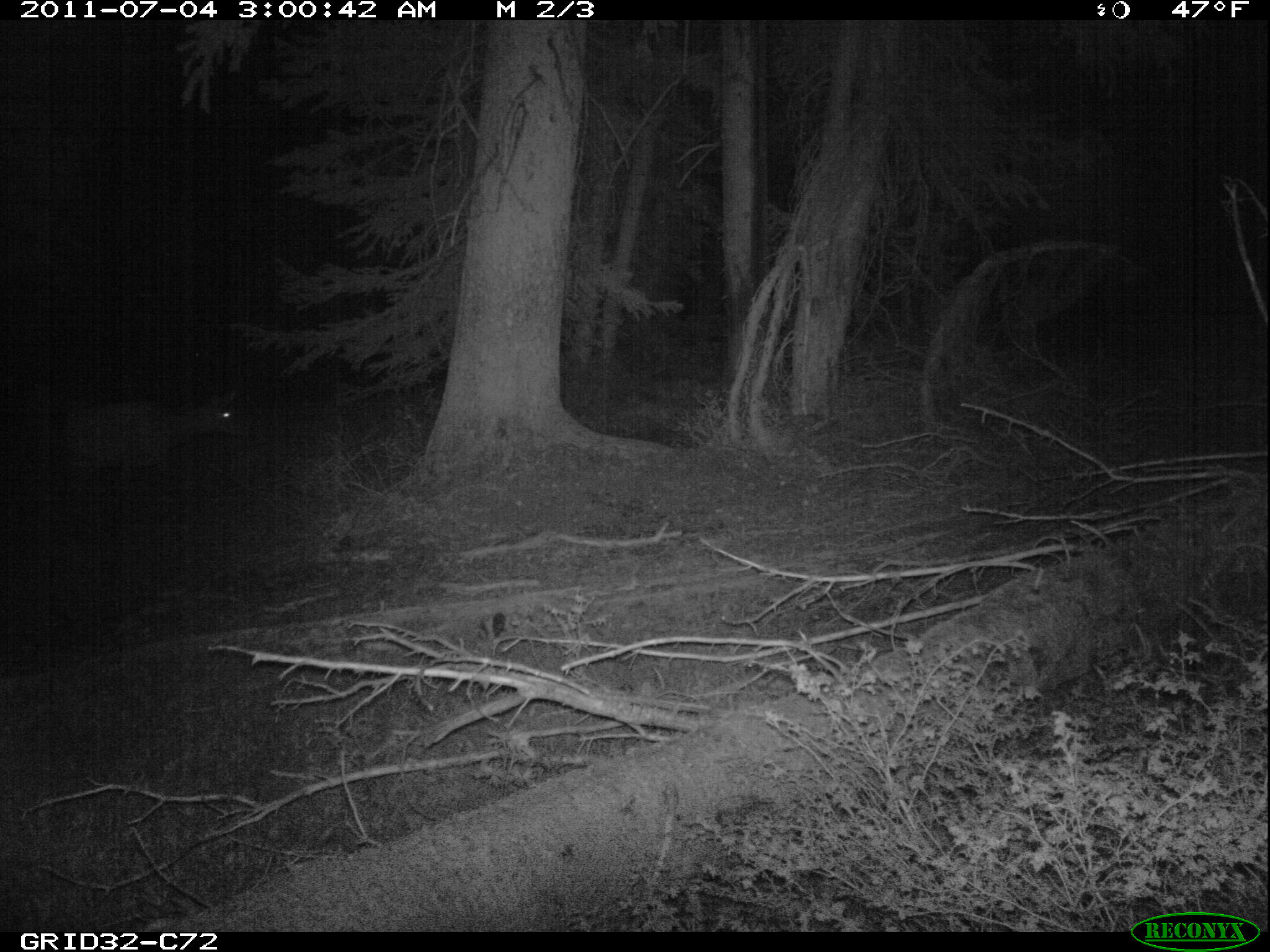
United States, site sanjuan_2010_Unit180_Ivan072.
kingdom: Animalia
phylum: Chordata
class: Mammalia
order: Artiodactyla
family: Cervidae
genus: Cervus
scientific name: Cervus elaphus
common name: red deer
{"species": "Cervus elaphus (red deer)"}